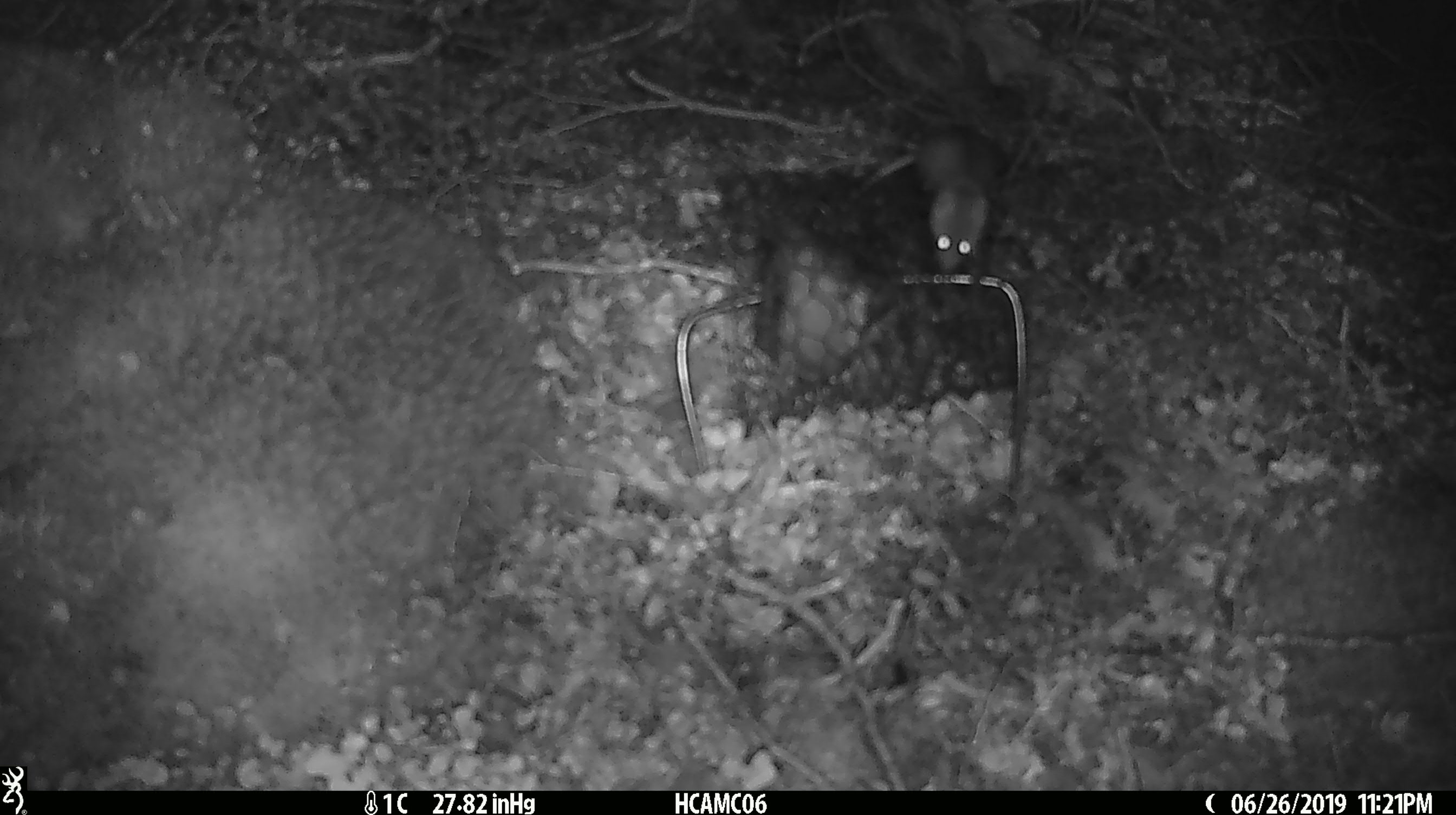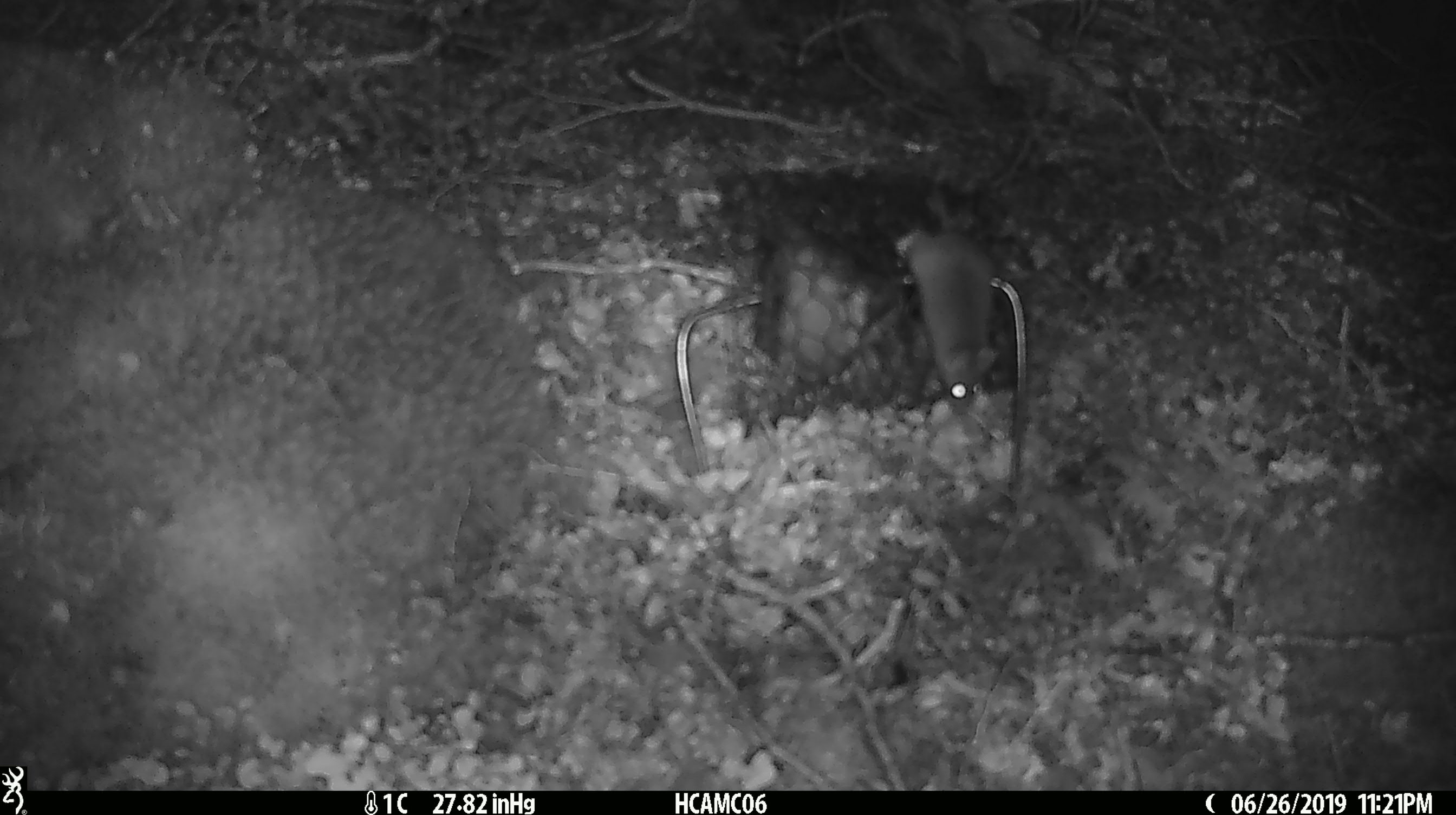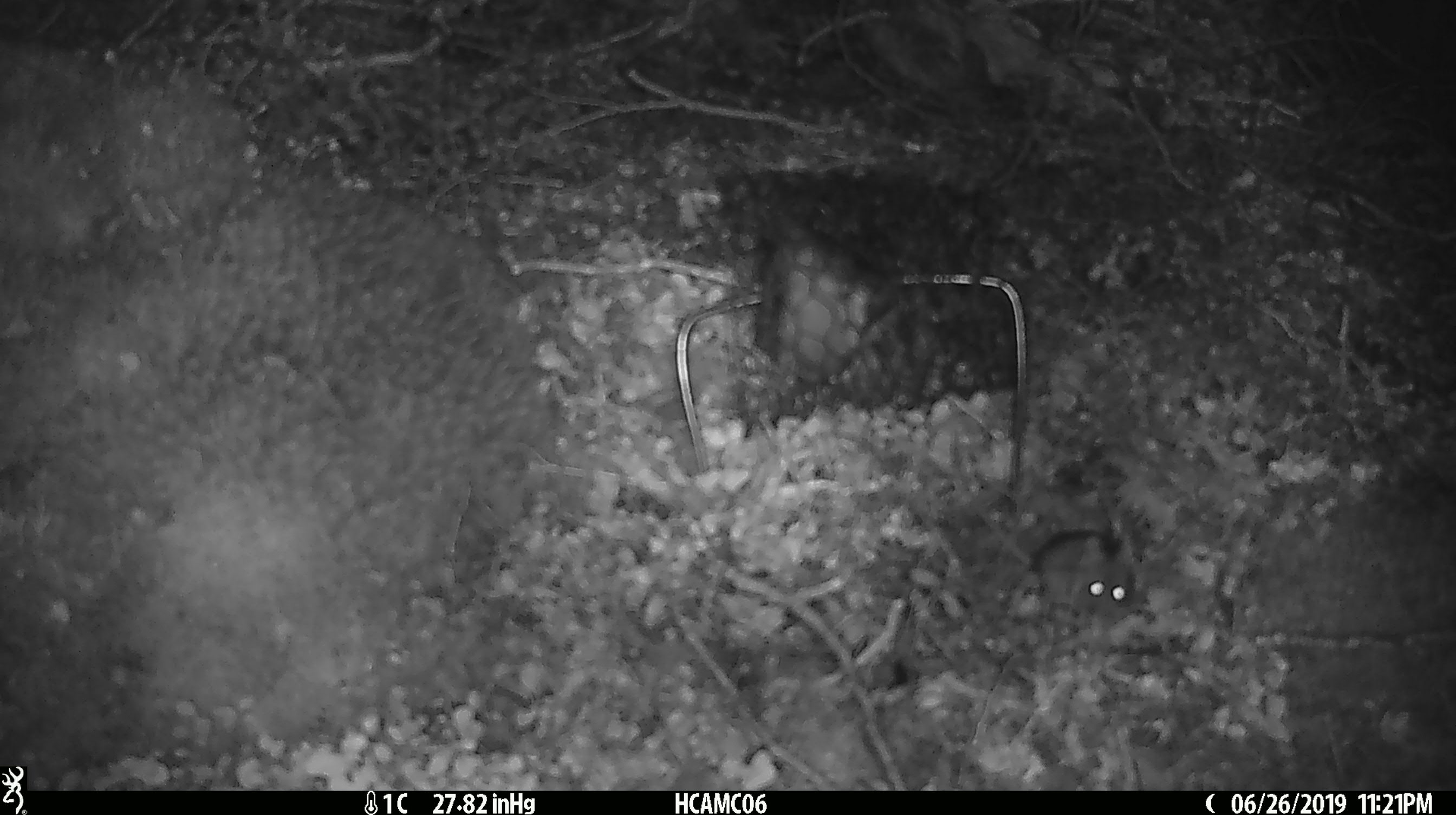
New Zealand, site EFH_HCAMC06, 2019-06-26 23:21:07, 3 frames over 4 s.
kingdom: Animalia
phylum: Chordata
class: Mammalia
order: Rodentia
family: Muridae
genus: Mus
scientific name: Mus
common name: mouse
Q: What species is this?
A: Mouse (Mus).